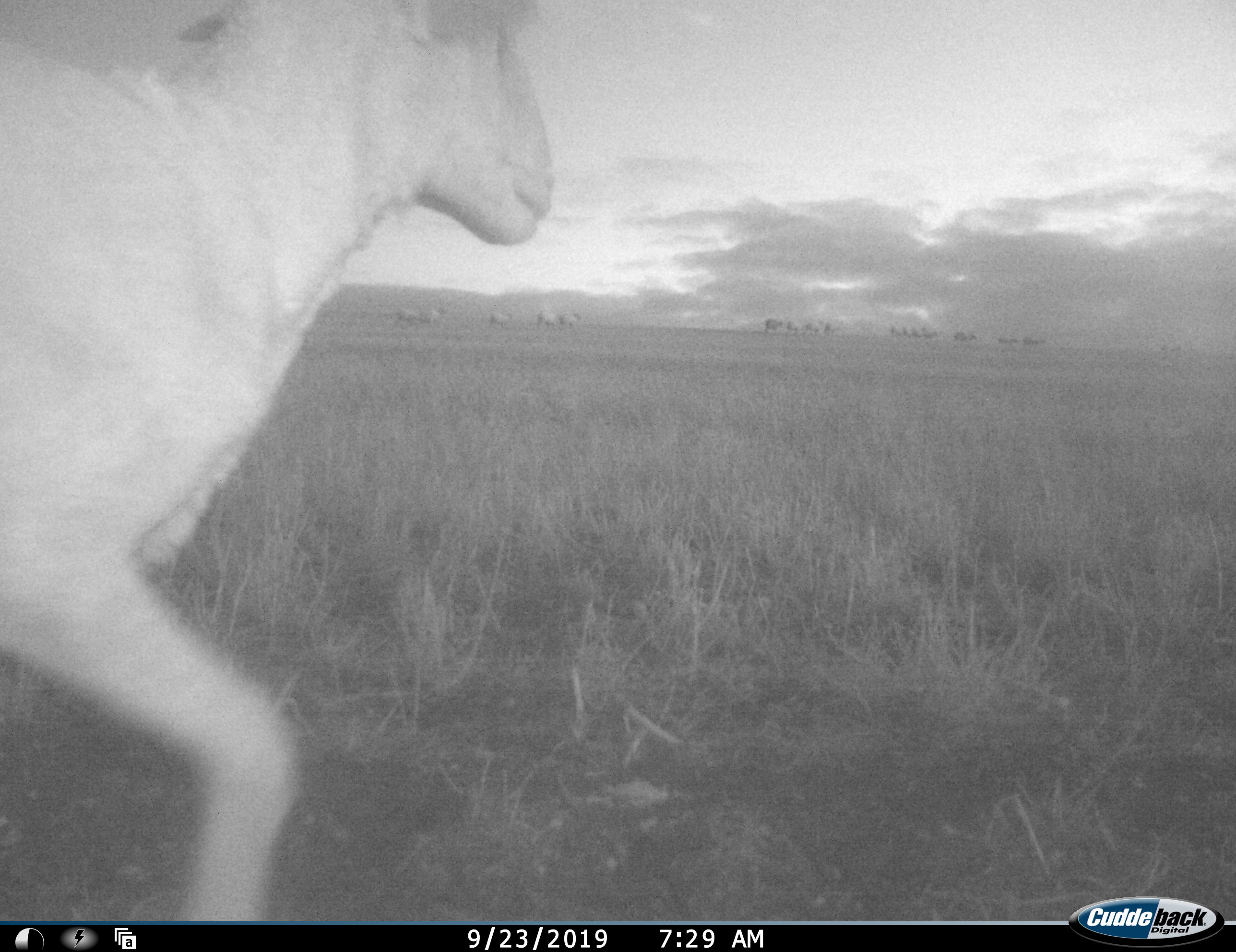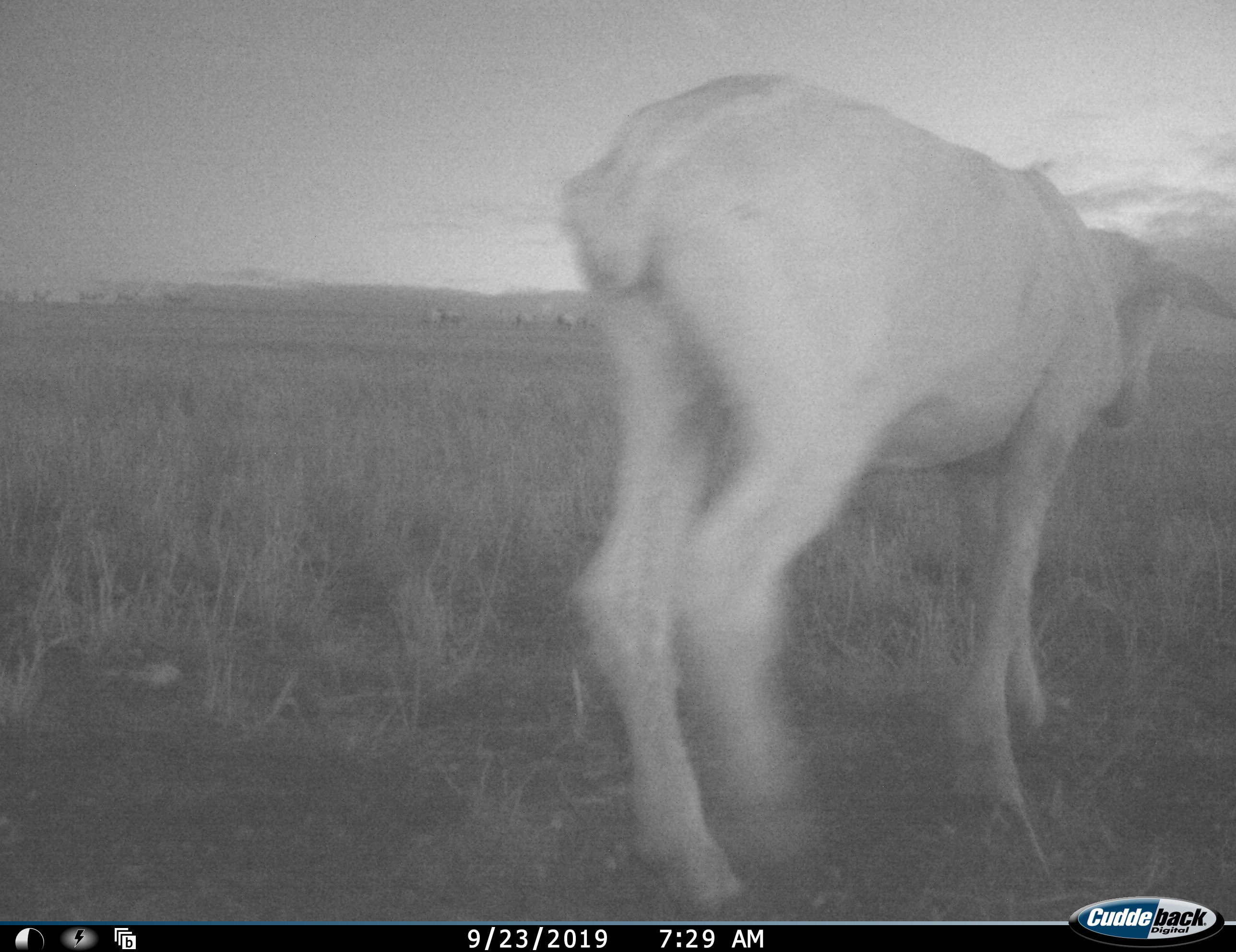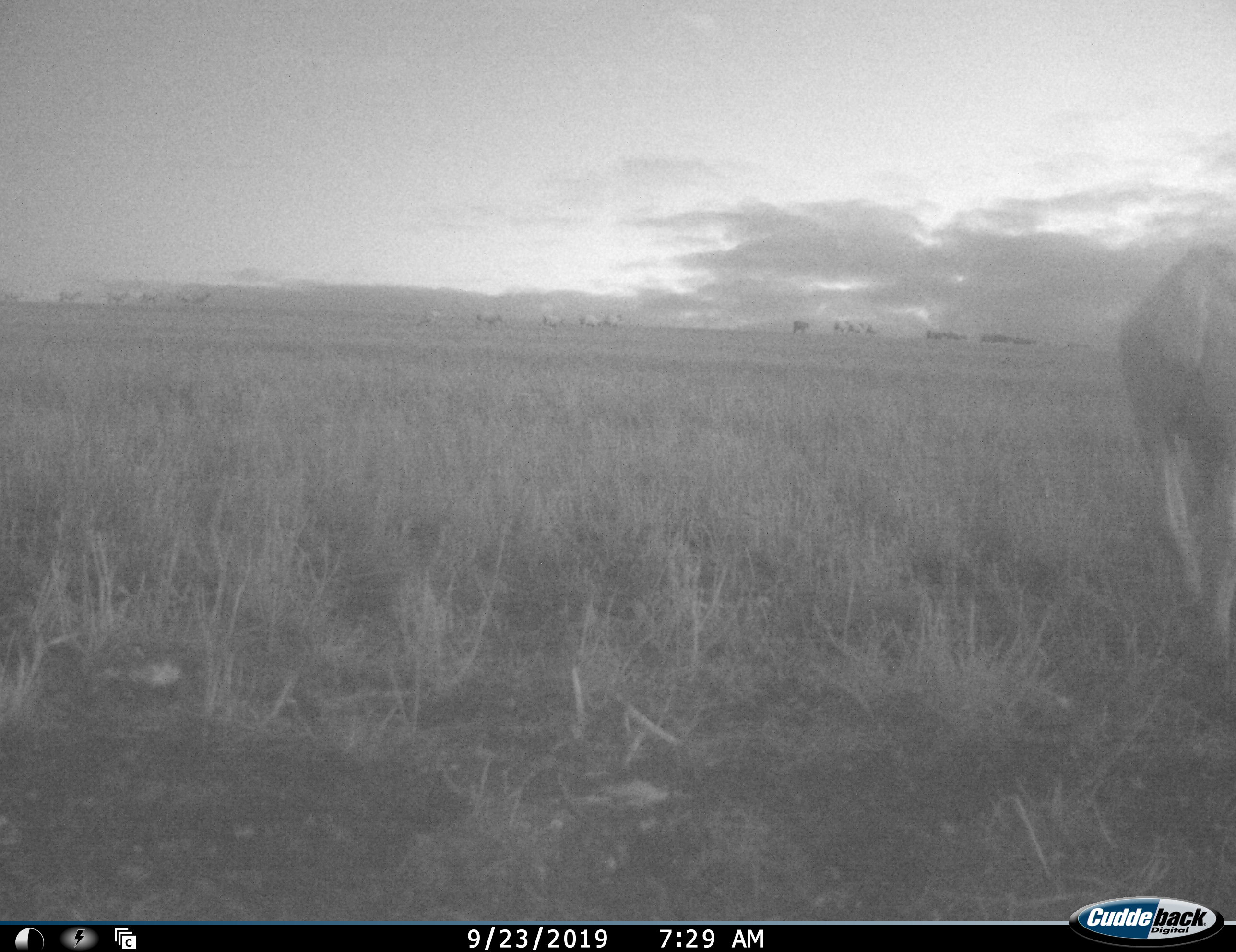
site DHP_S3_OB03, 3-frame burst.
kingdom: Animalia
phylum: Chordata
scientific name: Vertebrata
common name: domestic animal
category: domesticanimal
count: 1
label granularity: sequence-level